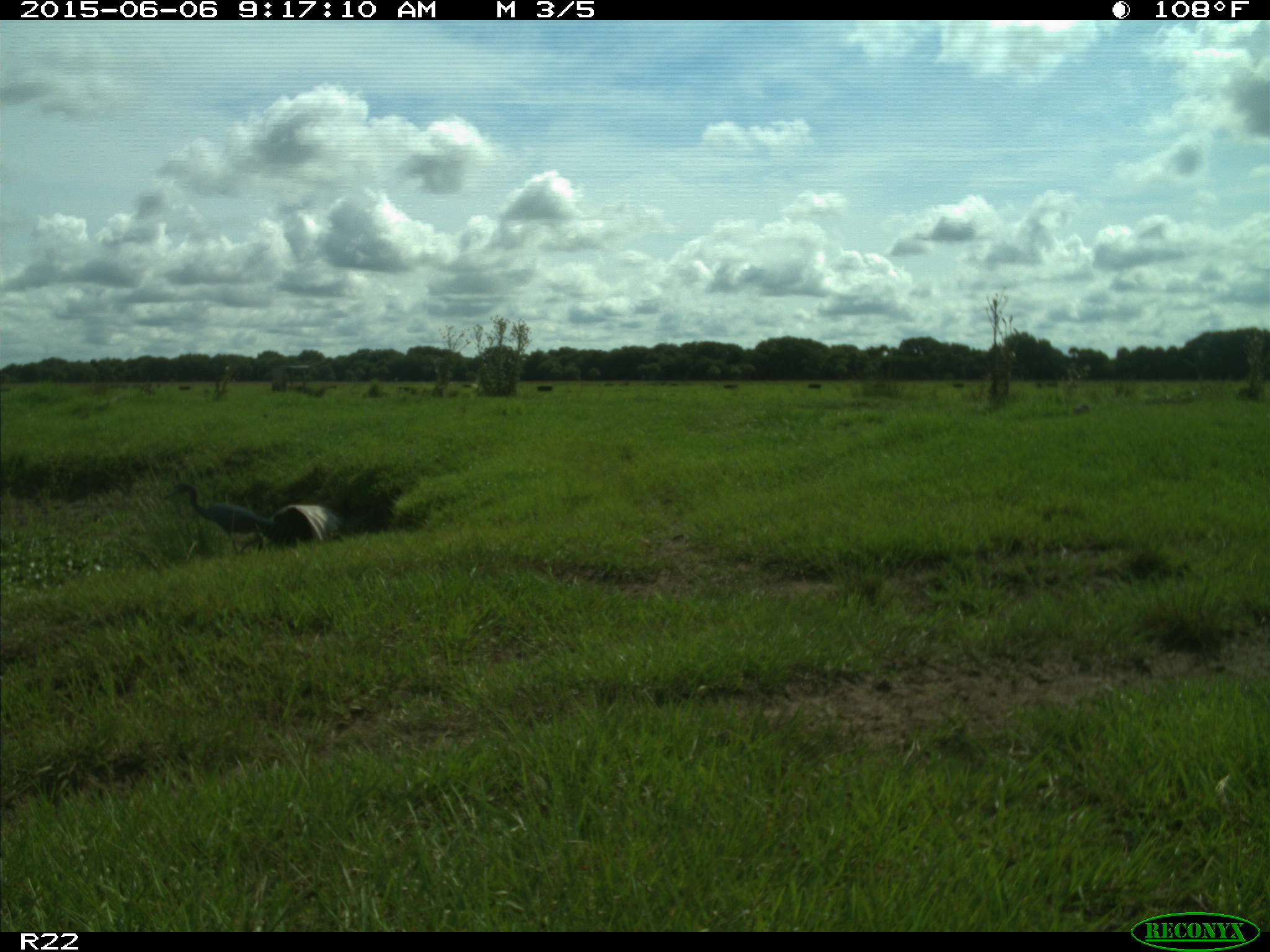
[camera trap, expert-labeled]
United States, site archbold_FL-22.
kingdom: Animalia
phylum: Chordata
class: Mammalia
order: Artiodactyla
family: Bovidae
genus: Bos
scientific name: Bos taurus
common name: domestic cow